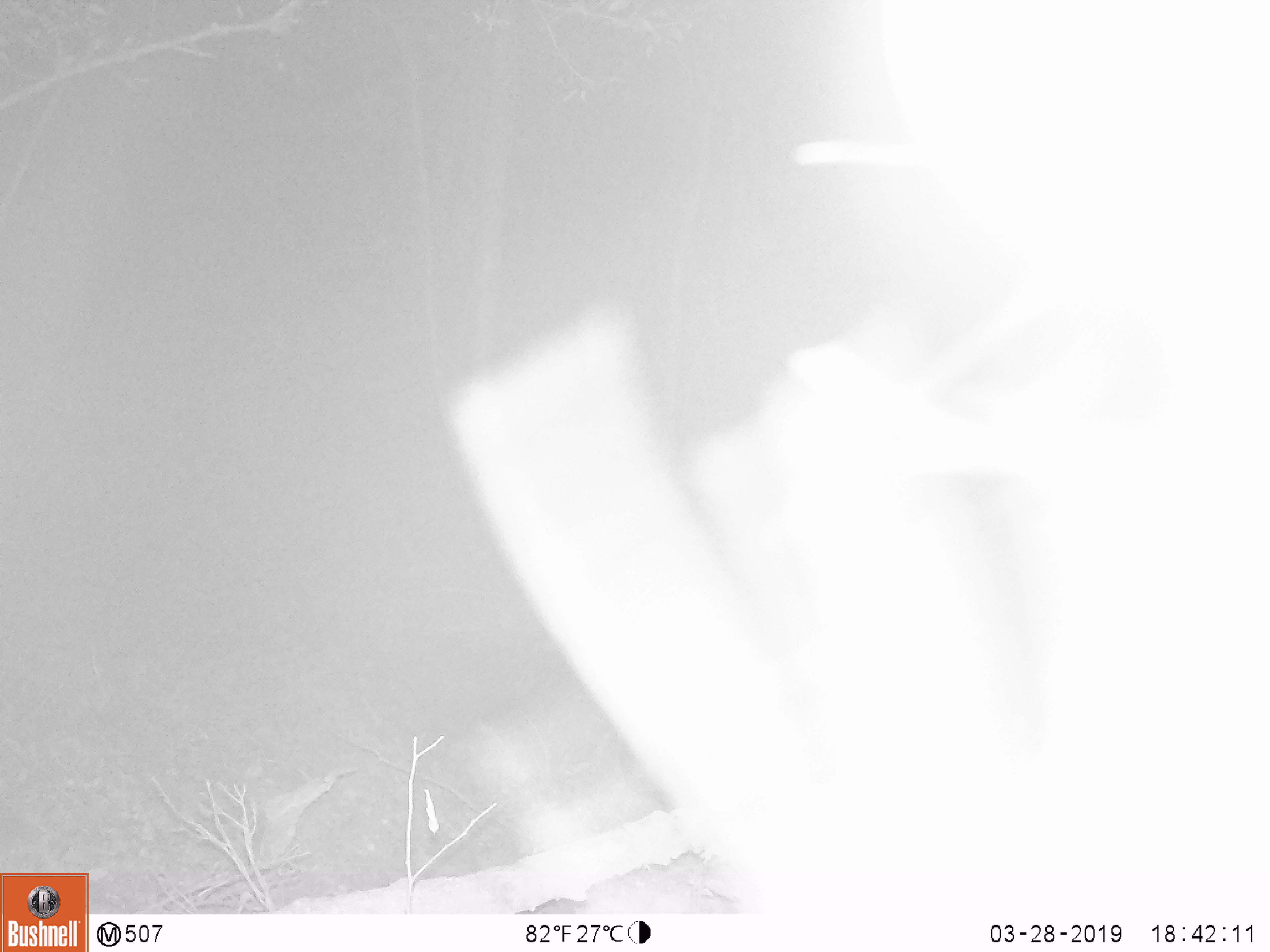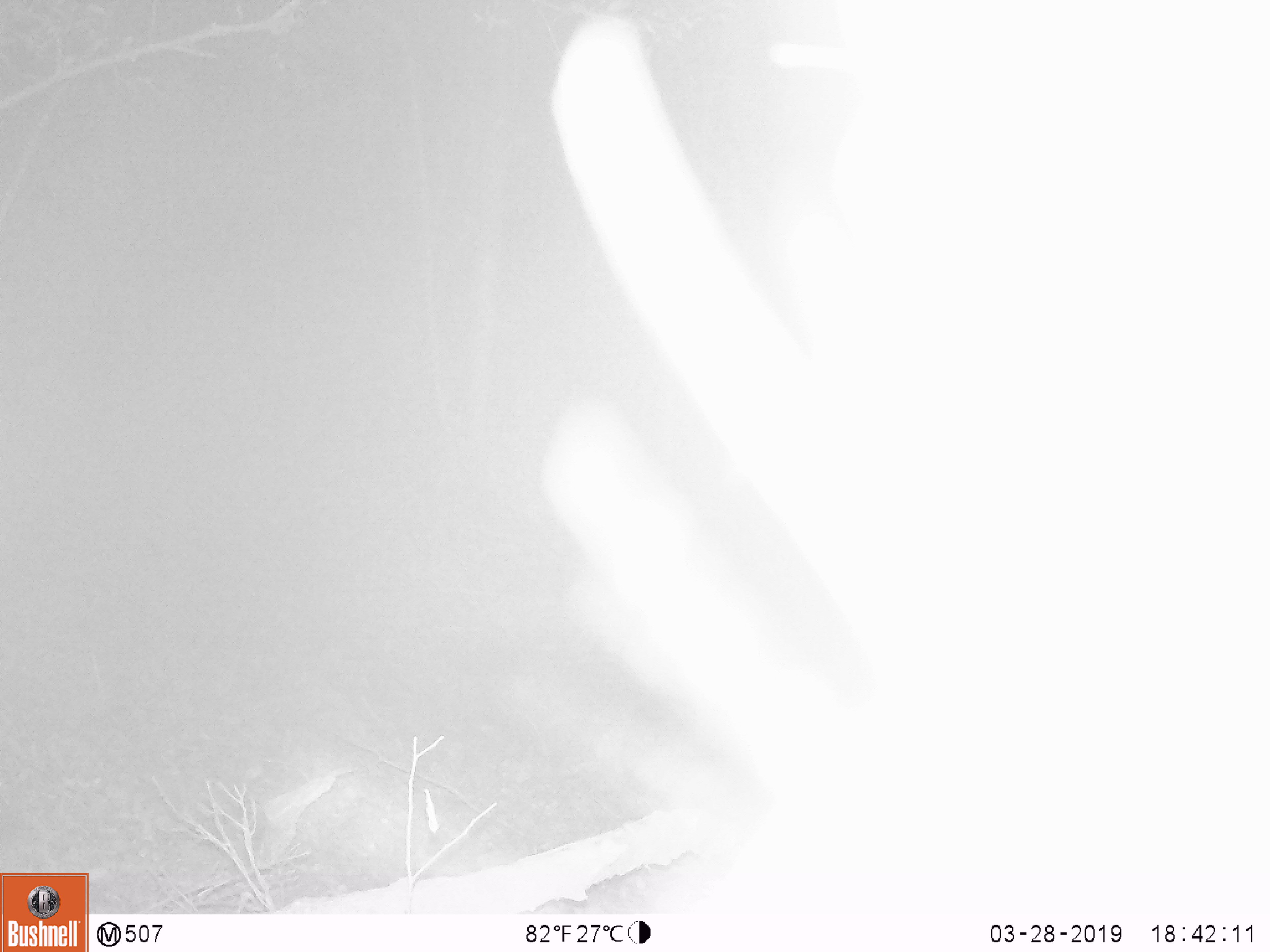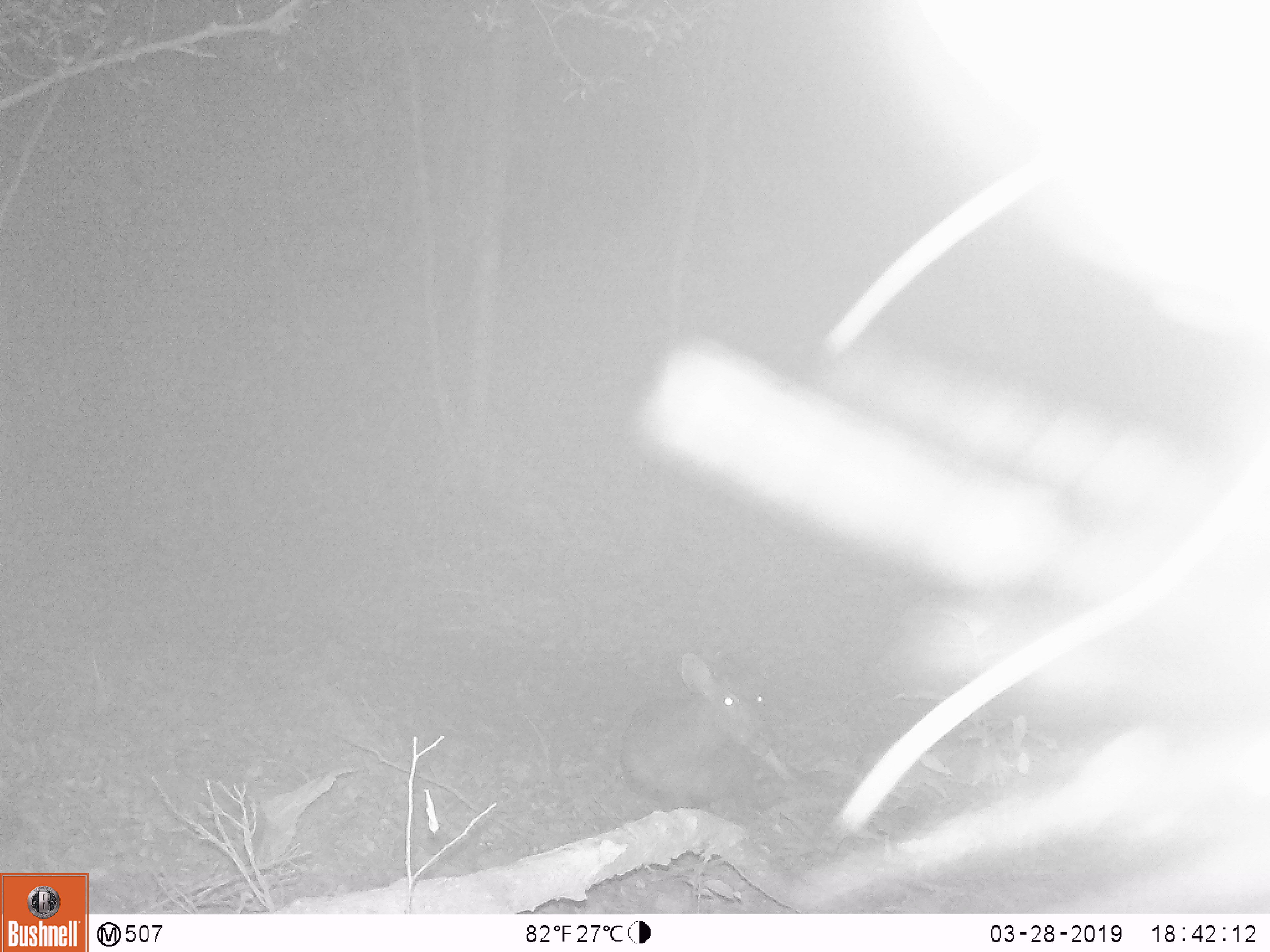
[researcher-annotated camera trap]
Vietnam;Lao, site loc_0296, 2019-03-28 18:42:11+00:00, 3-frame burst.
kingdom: Animalia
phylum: Chordata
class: Mammalia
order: Artiodactyla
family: Cervidae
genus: Rusa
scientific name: Rusa unicolor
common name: sambar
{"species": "sambar (Rusa unicolor)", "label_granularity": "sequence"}